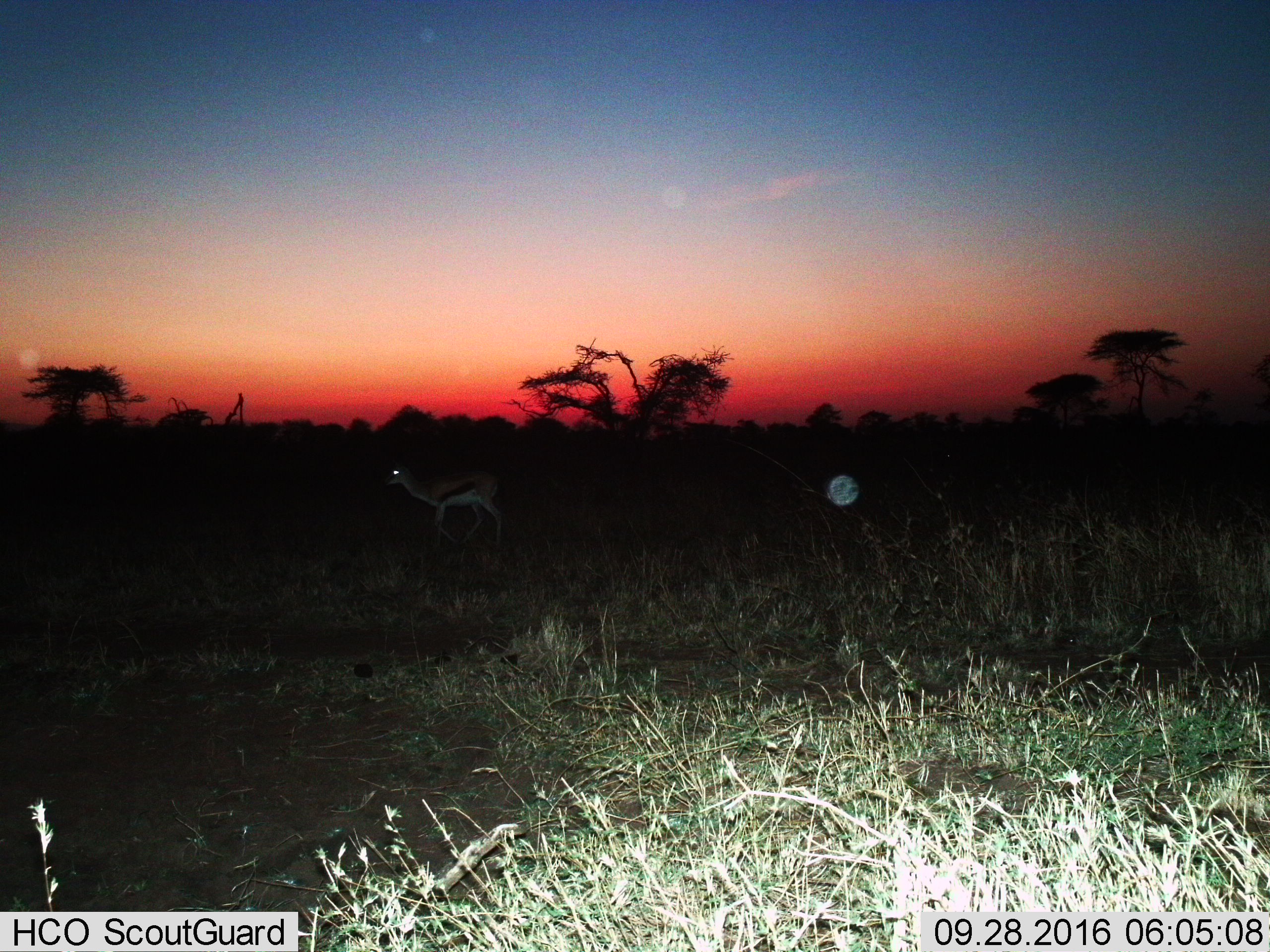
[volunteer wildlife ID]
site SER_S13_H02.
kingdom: Animalia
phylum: Chordata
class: Mammalia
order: Artiodactyla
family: Bovidae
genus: Eudorcas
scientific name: Eudorcas thomsonii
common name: thomson's gazelle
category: gazellethomsons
Gazellethomsons (thomson's gazelle) (Eudorcas thomsonii), count 1. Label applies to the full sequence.